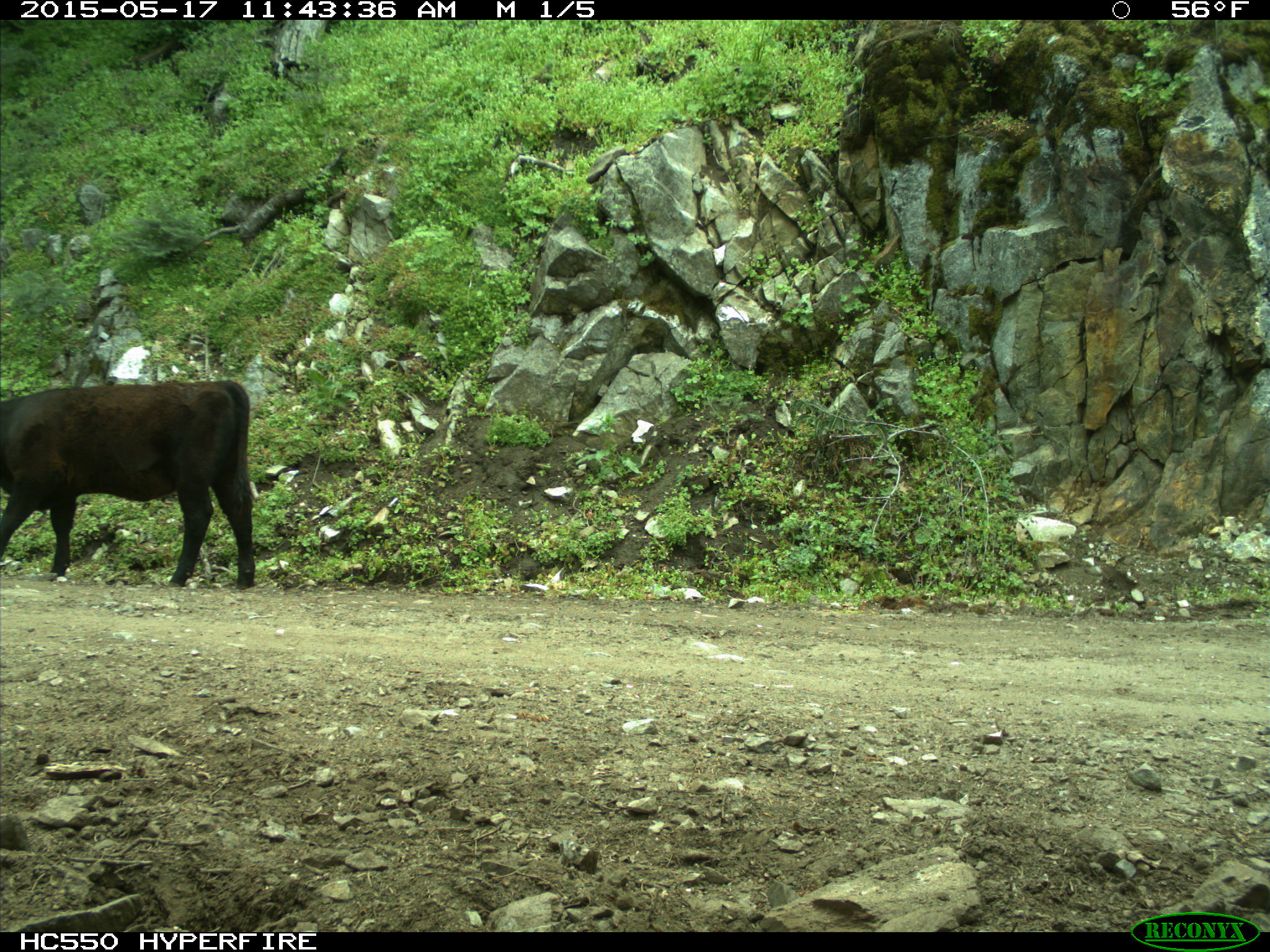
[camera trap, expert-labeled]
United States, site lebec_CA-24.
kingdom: Animalia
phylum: Chordata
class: Mammalia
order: Artiodactyla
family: Bovidae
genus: Bos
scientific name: Bos taurus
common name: domestic cow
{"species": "Bos taurus (domestic cow)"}